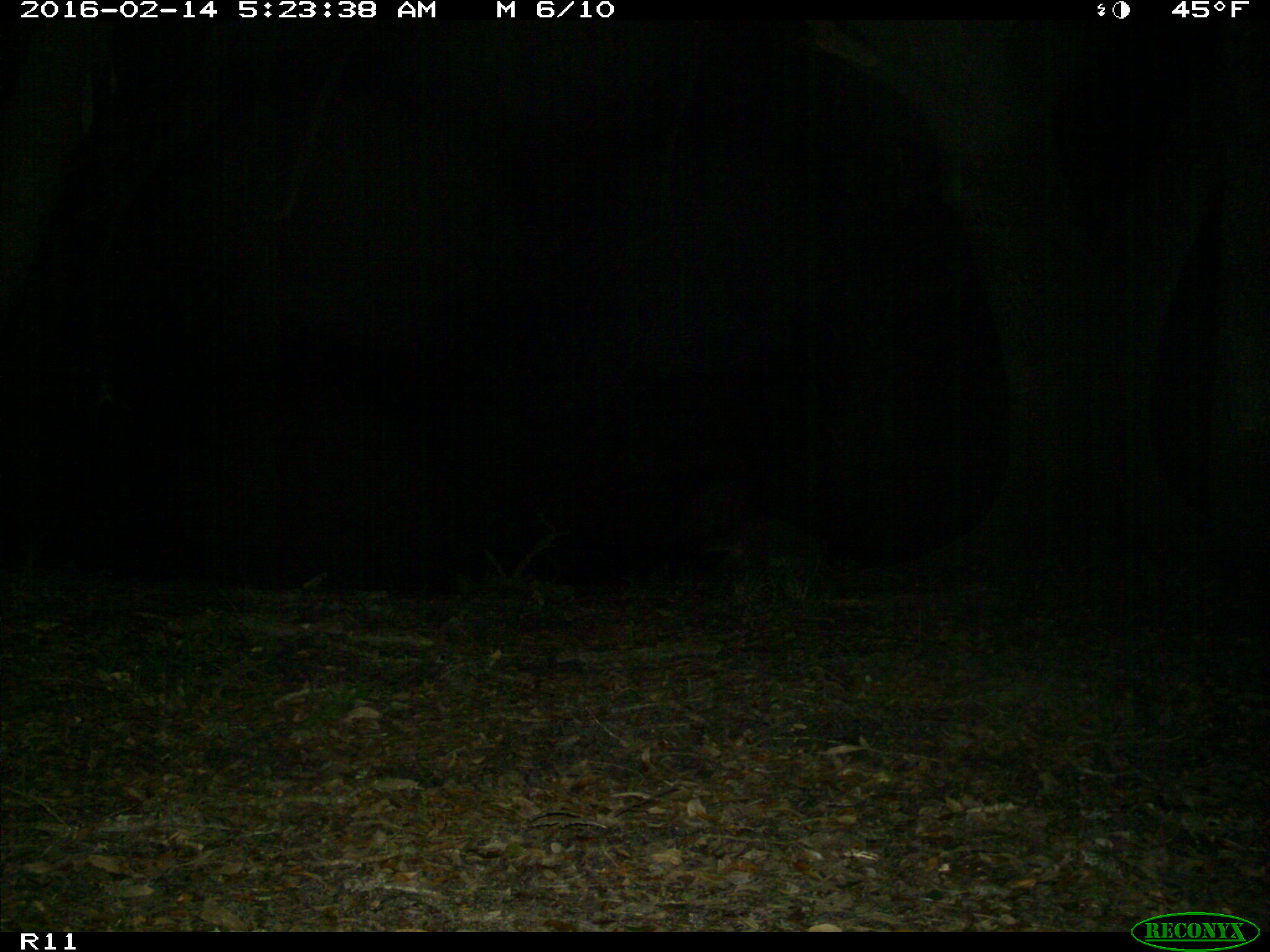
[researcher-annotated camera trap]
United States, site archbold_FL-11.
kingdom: Animalia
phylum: Chordata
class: Mammalia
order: Carnivora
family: Procyonidae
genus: Procyon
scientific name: Procyon lotor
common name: common raccoon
Procyon lotor (common raccoon).